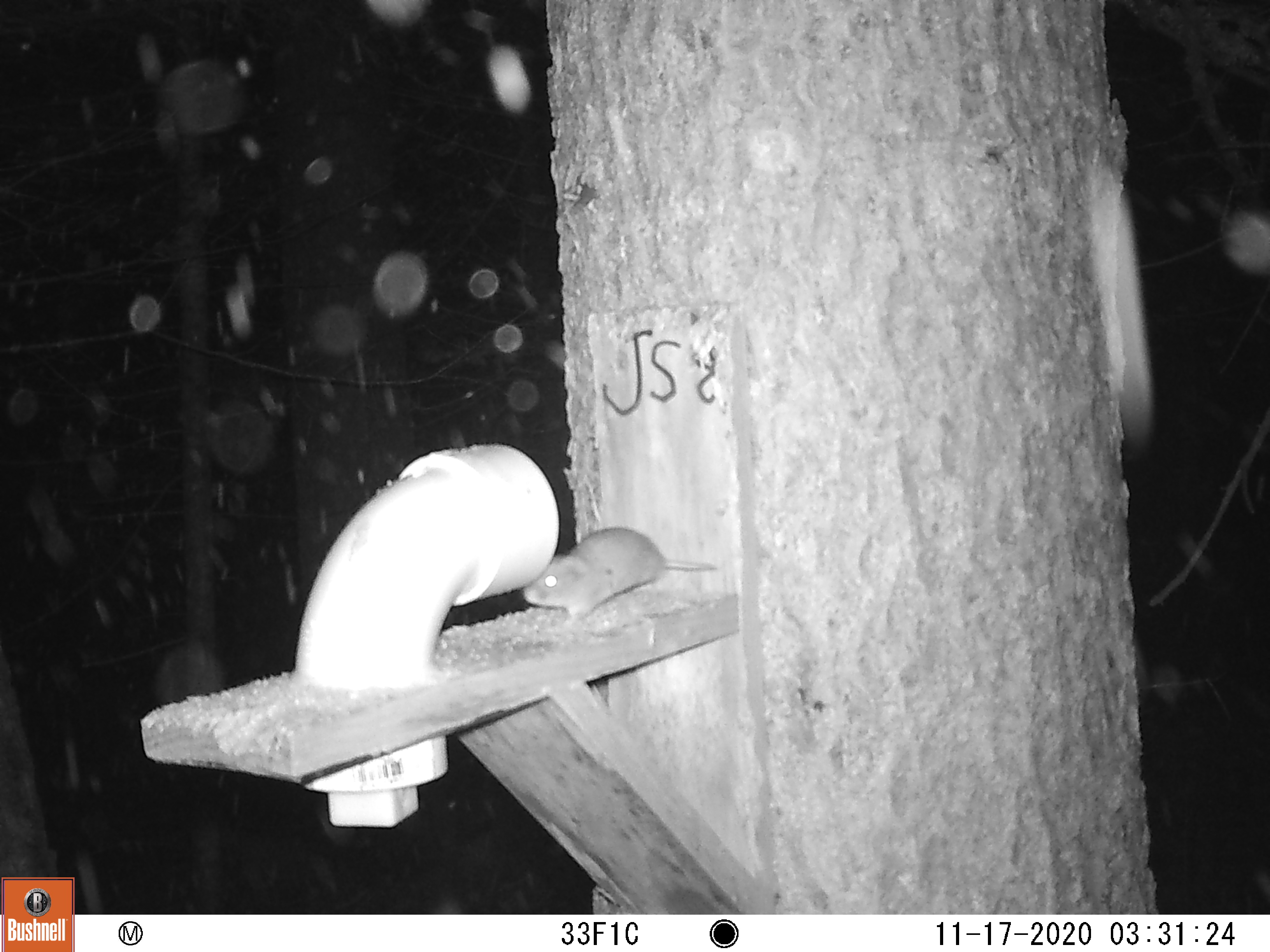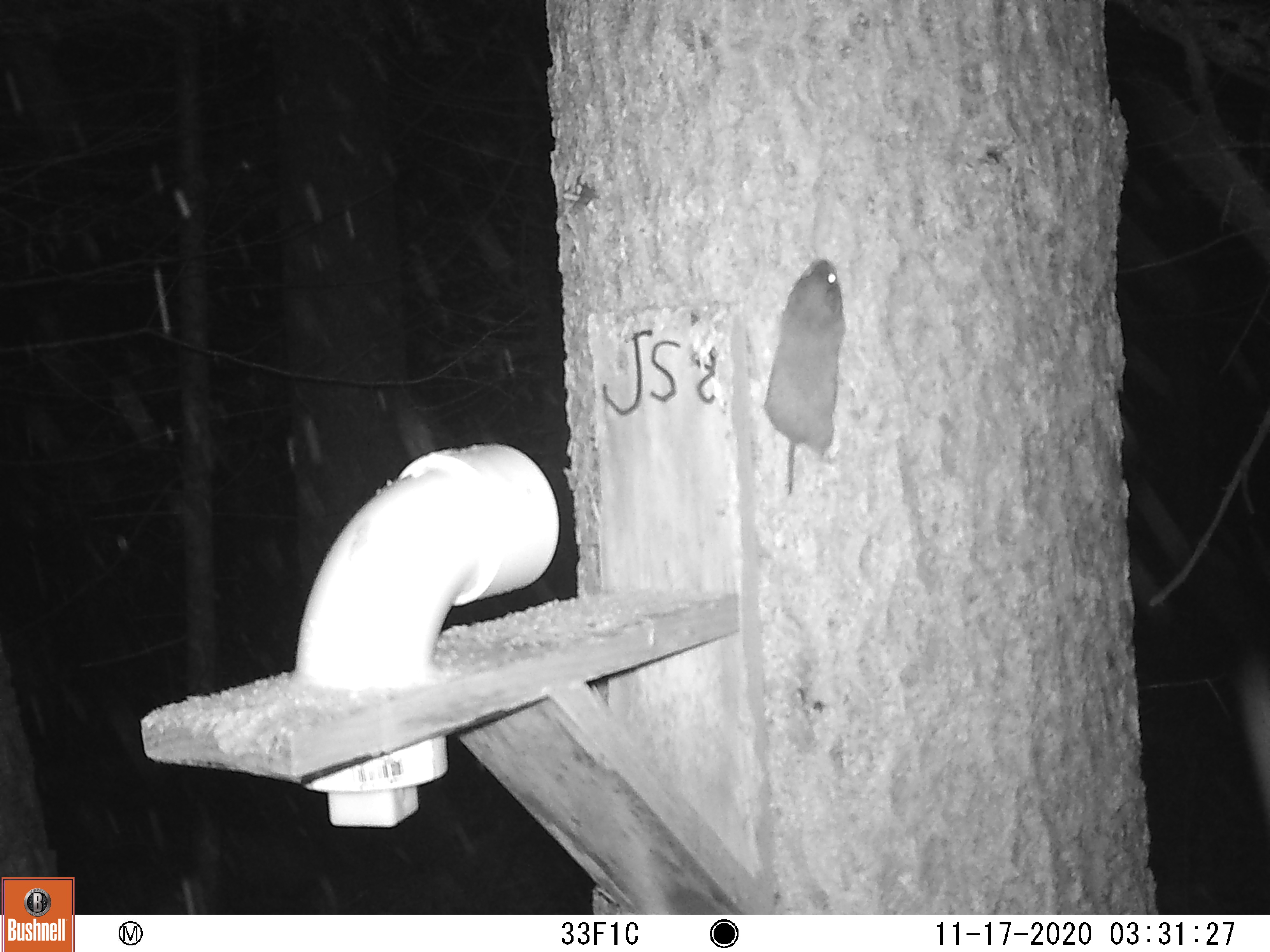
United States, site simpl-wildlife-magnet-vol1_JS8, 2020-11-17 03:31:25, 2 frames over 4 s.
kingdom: Animalia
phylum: Chordata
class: Mammalia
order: Rodentia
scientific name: Rodentia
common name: mouse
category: mouse sp.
Mouse sp. (mouse) (Rodentia).